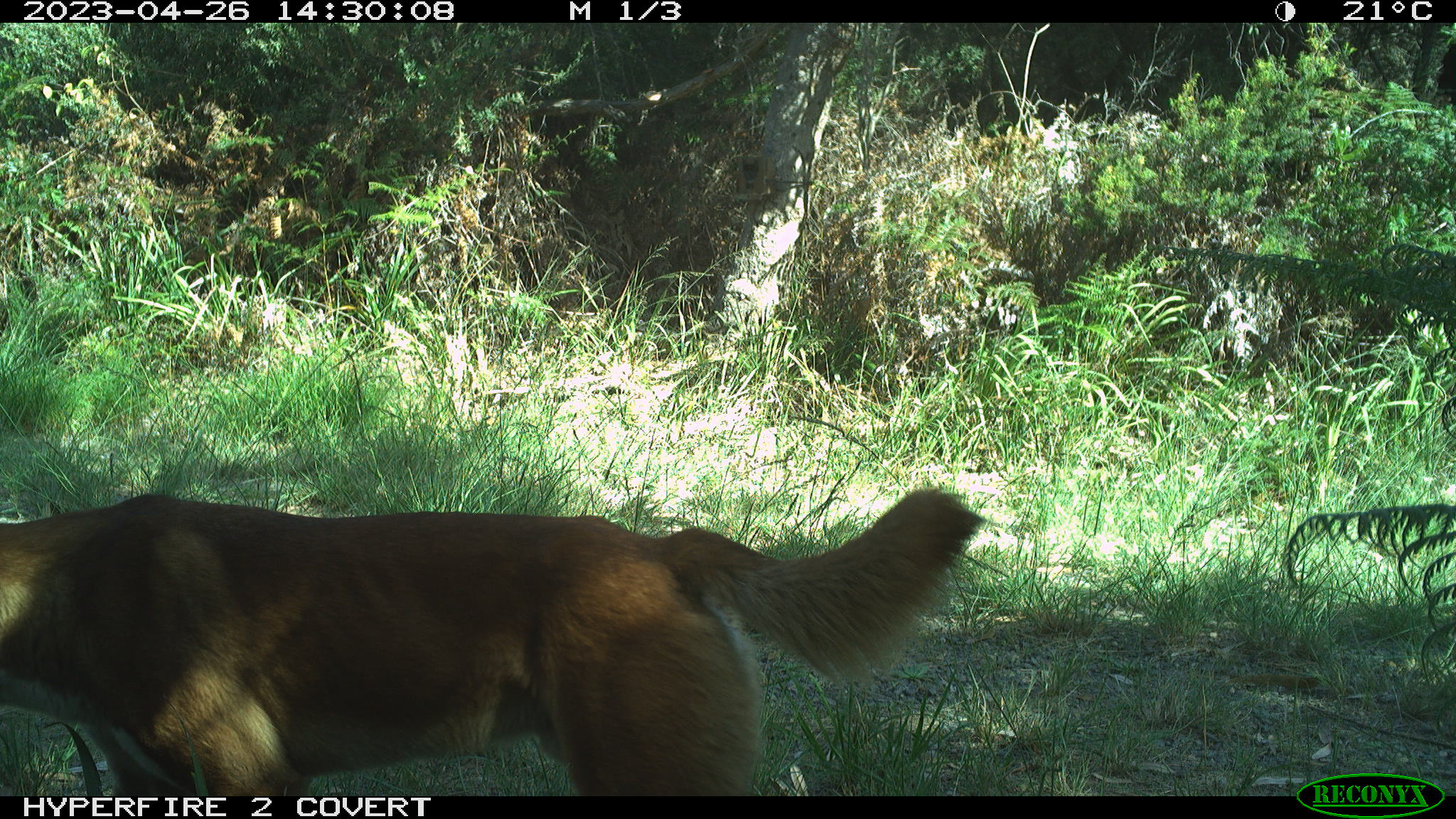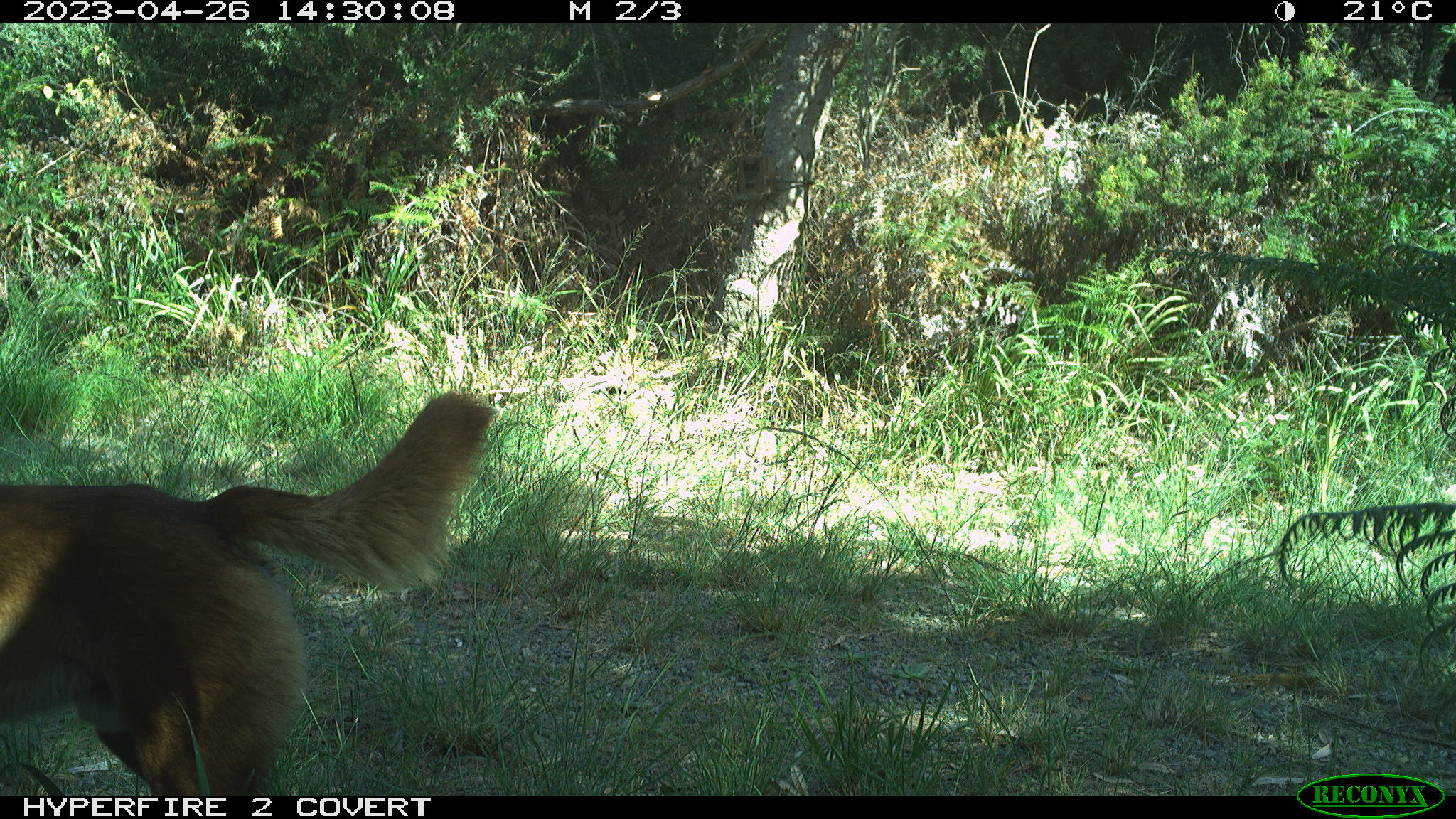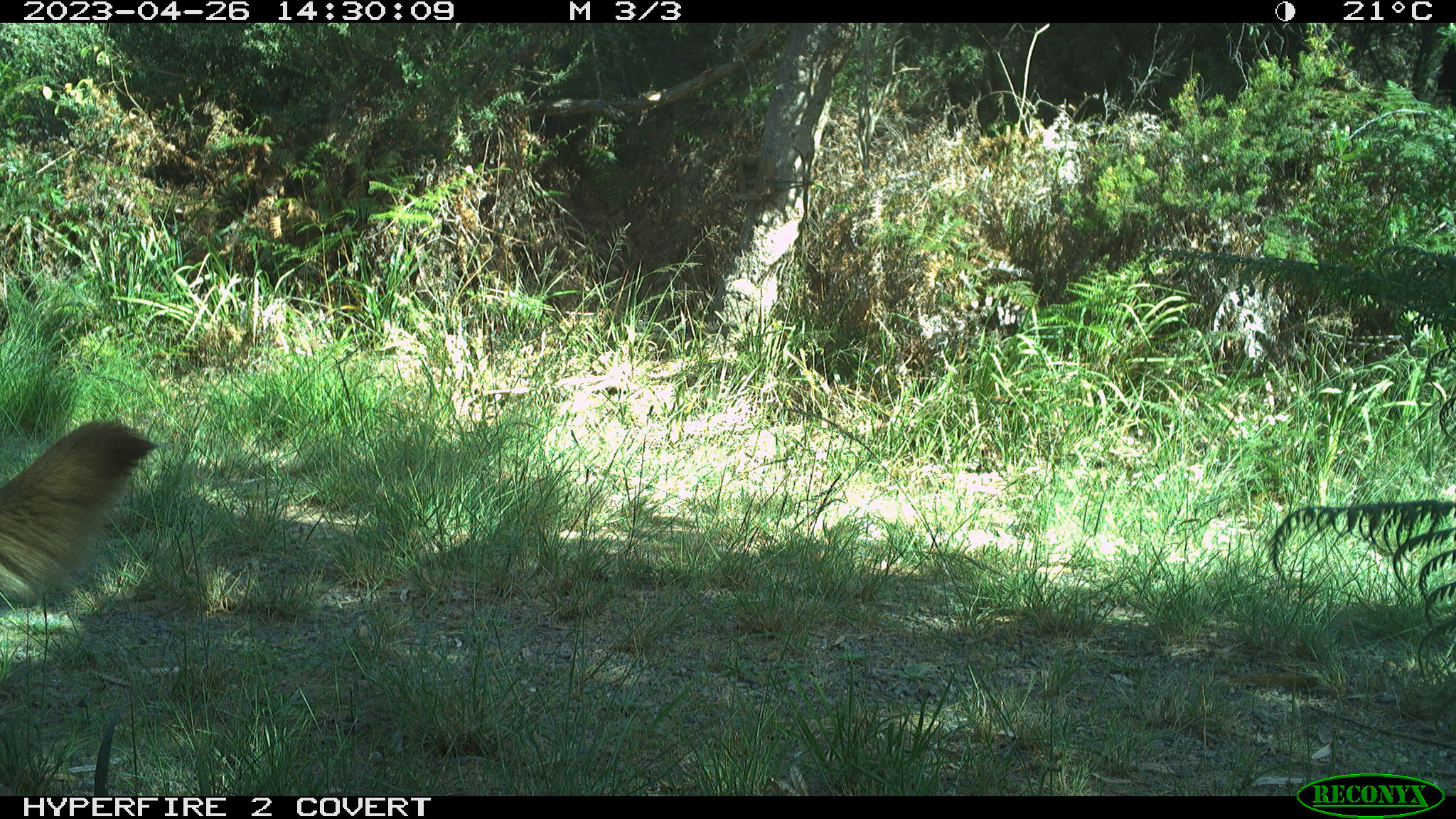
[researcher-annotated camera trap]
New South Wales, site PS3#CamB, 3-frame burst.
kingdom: Animalia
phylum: Chordata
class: Mammalia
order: Carnivora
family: Canidae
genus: Canis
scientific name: Canis familiaris dingo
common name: dingo